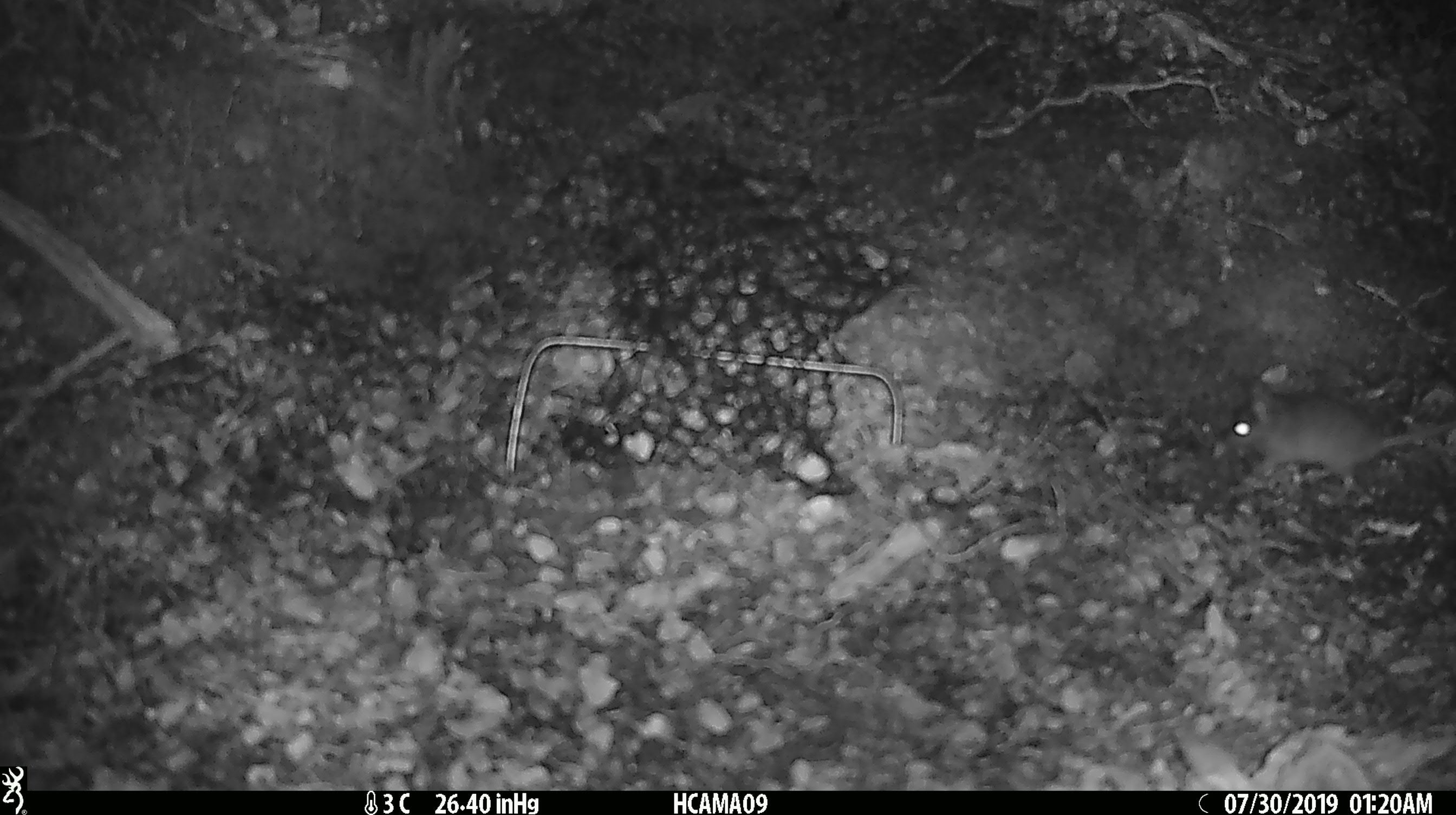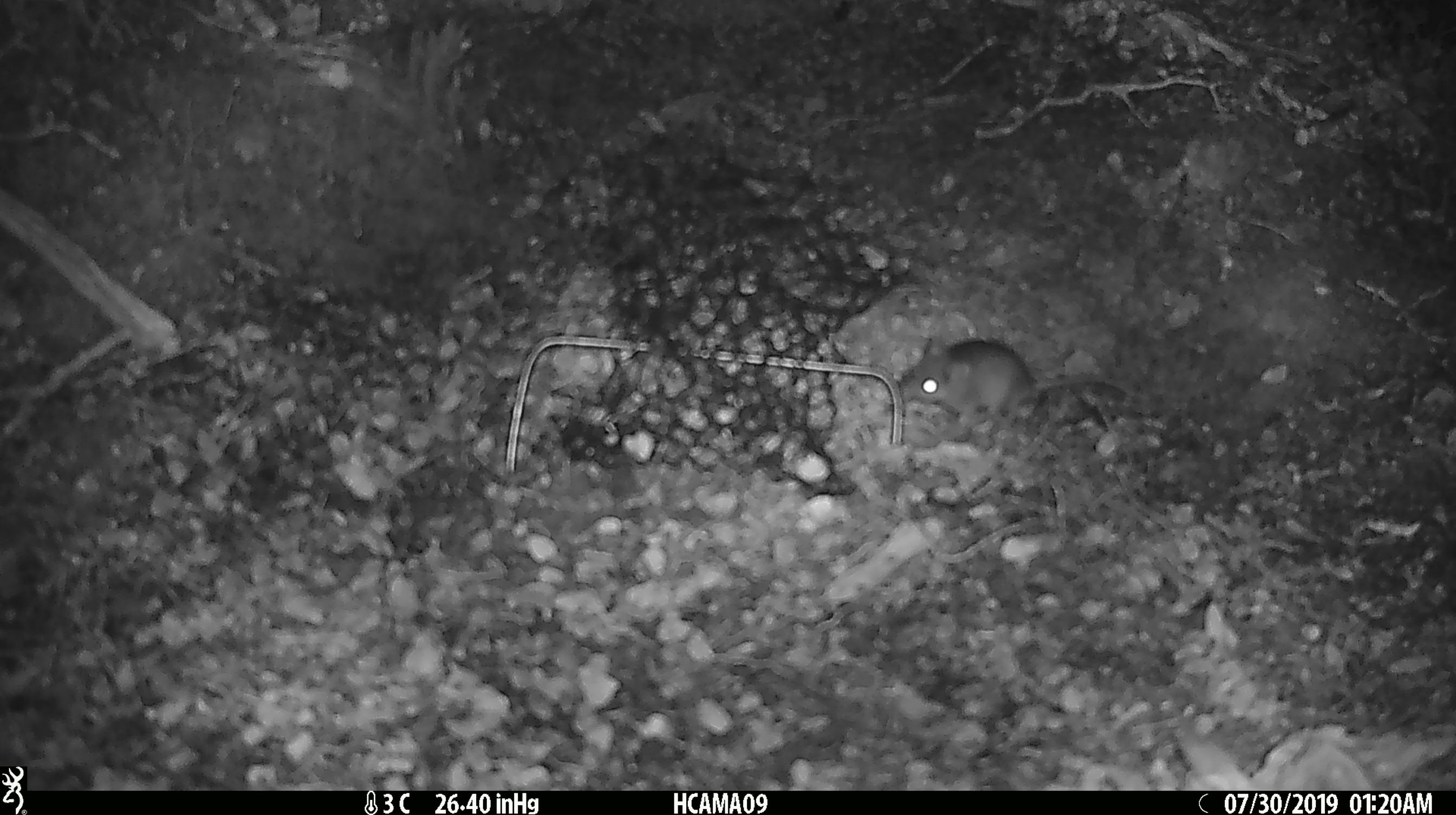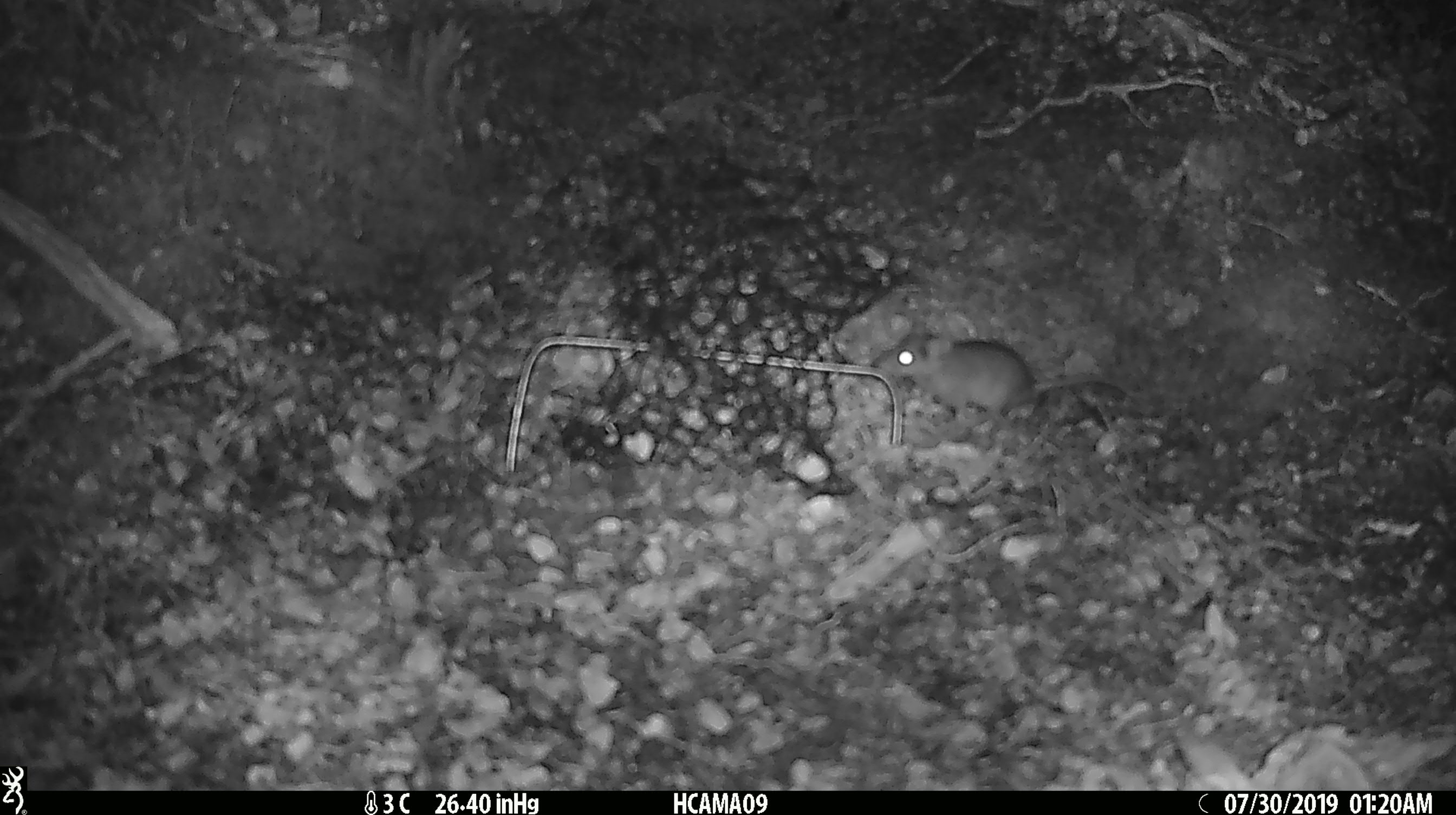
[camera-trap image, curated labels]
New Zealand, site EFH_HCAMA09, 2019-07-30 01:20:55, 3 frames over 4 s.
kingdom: Animalia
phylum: Chordata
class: Mammalia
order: Rodentia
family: Muridae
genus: Mus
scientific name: Mus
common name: mouse